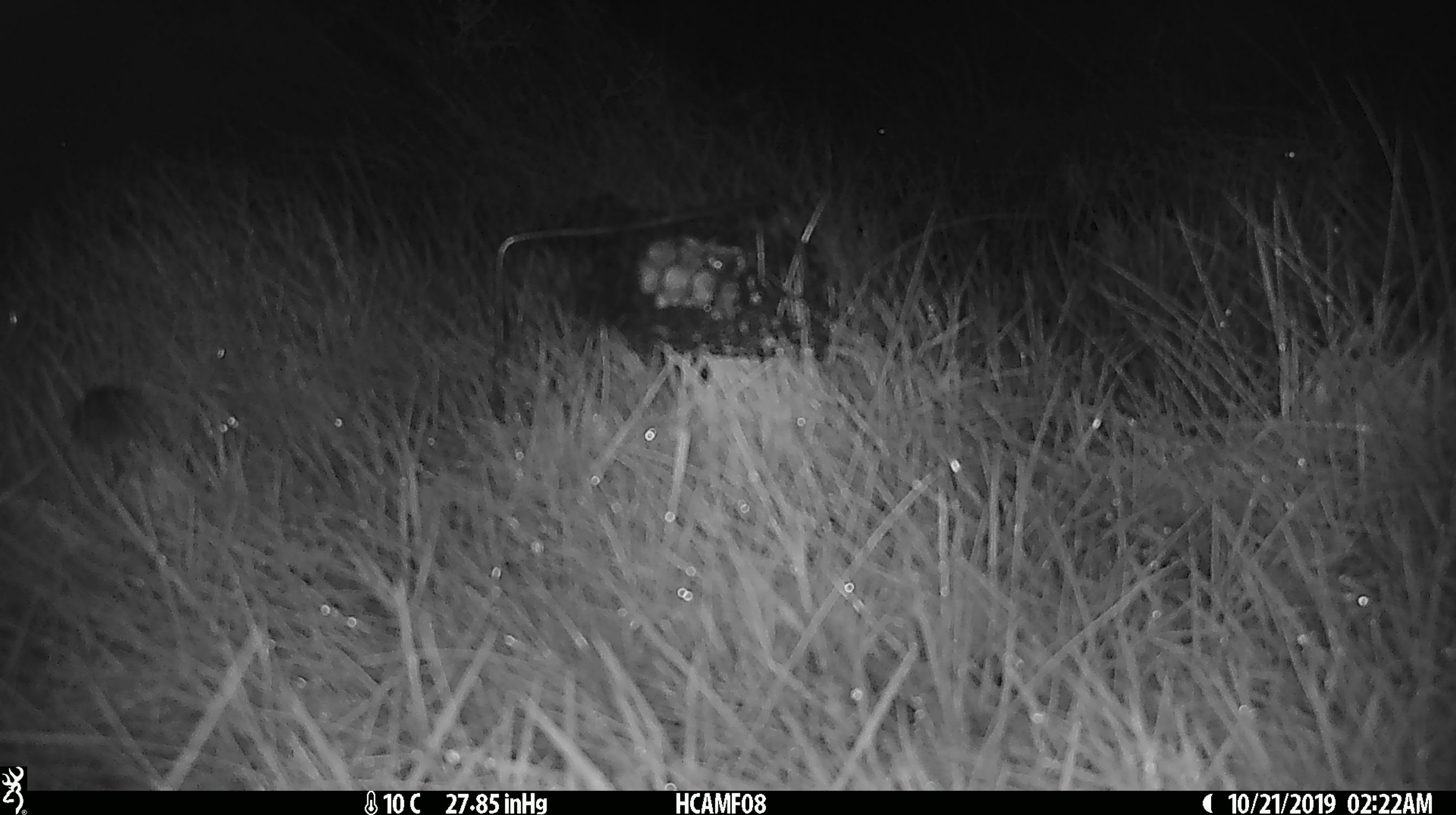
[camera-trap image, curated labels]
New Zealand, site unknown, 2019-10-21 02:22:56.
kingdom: Animalia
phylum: Chordata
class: Mammalia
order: Rodentia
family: Muridae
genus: Mus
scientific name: Mus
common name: mouse